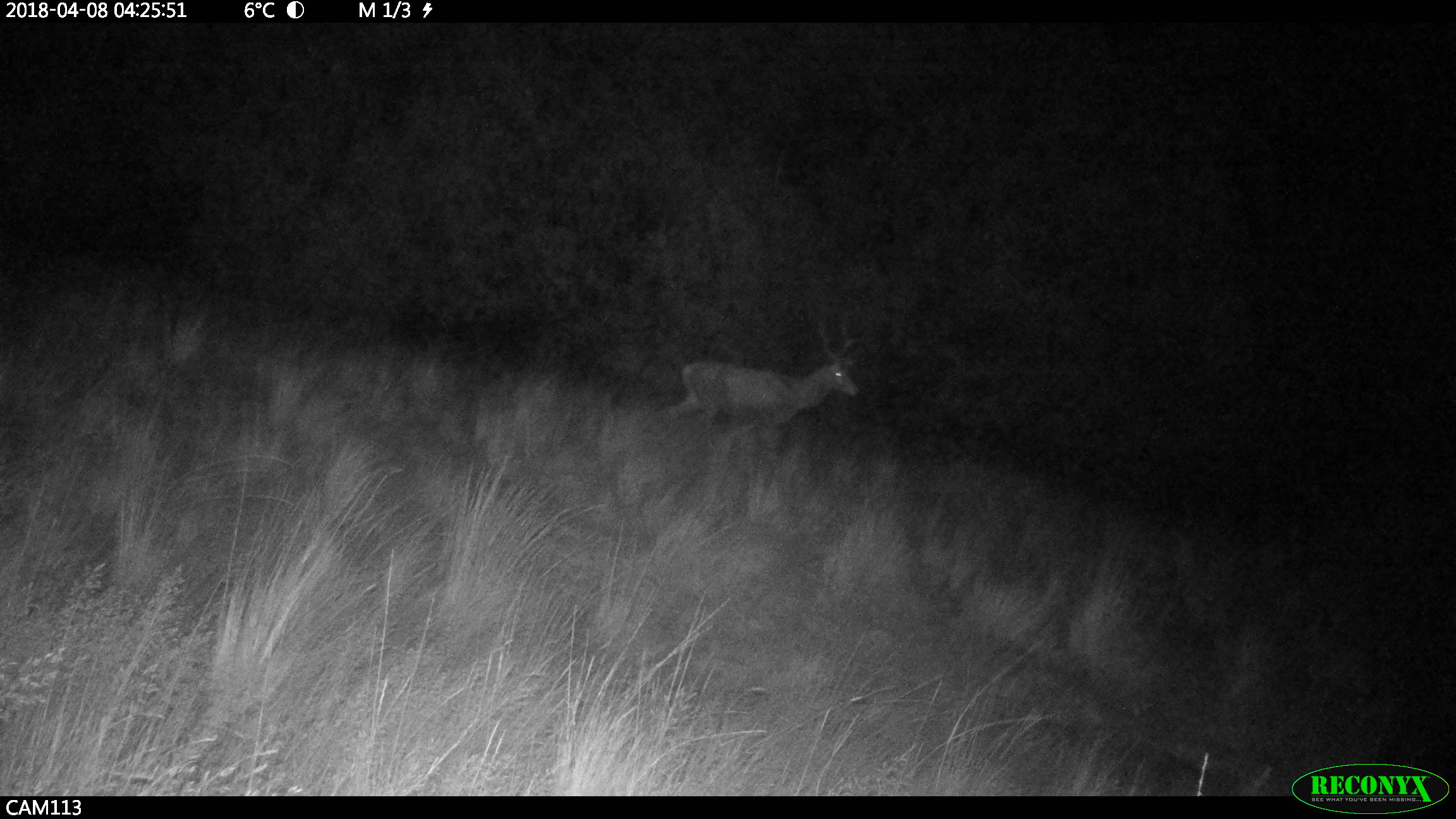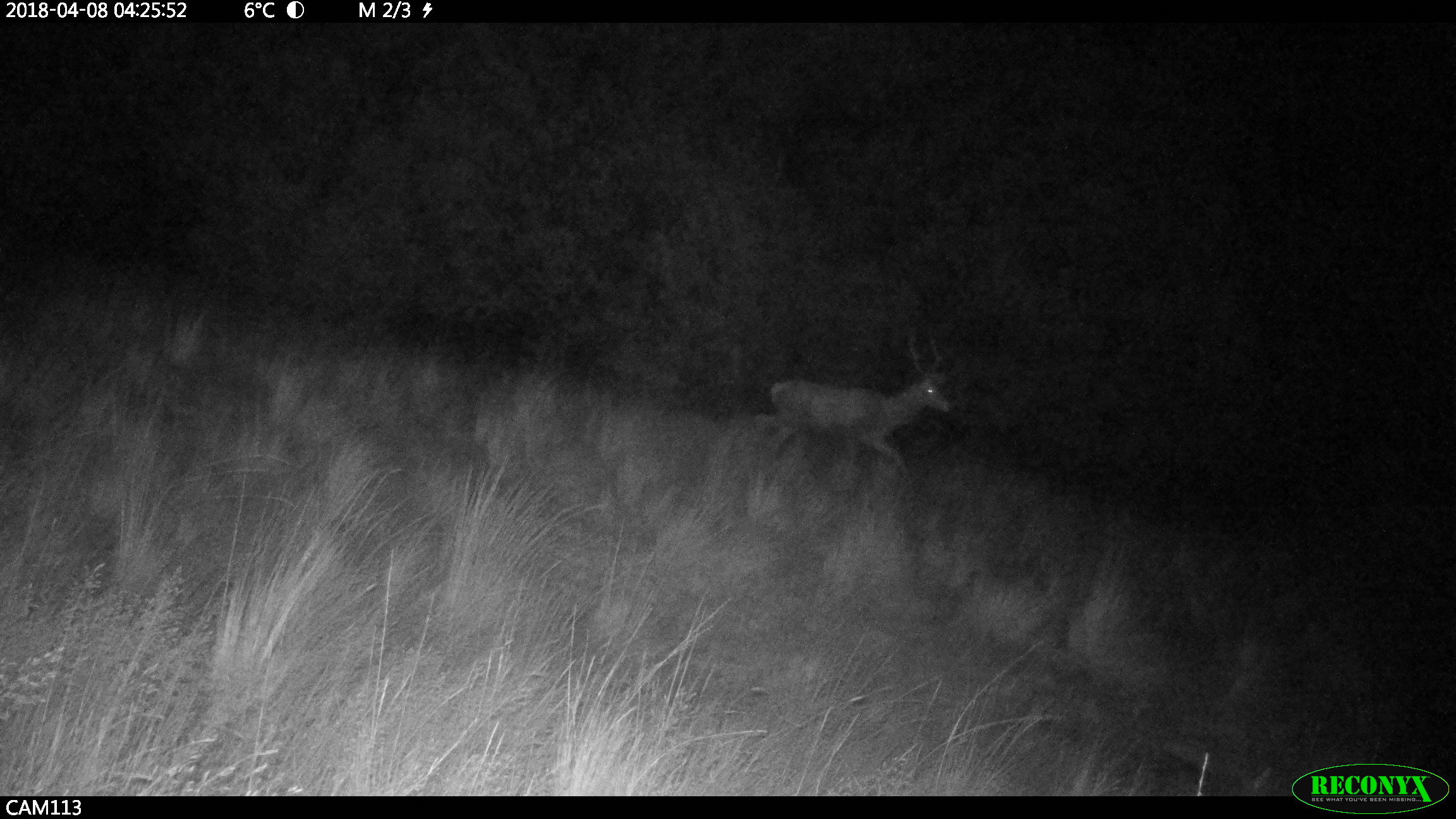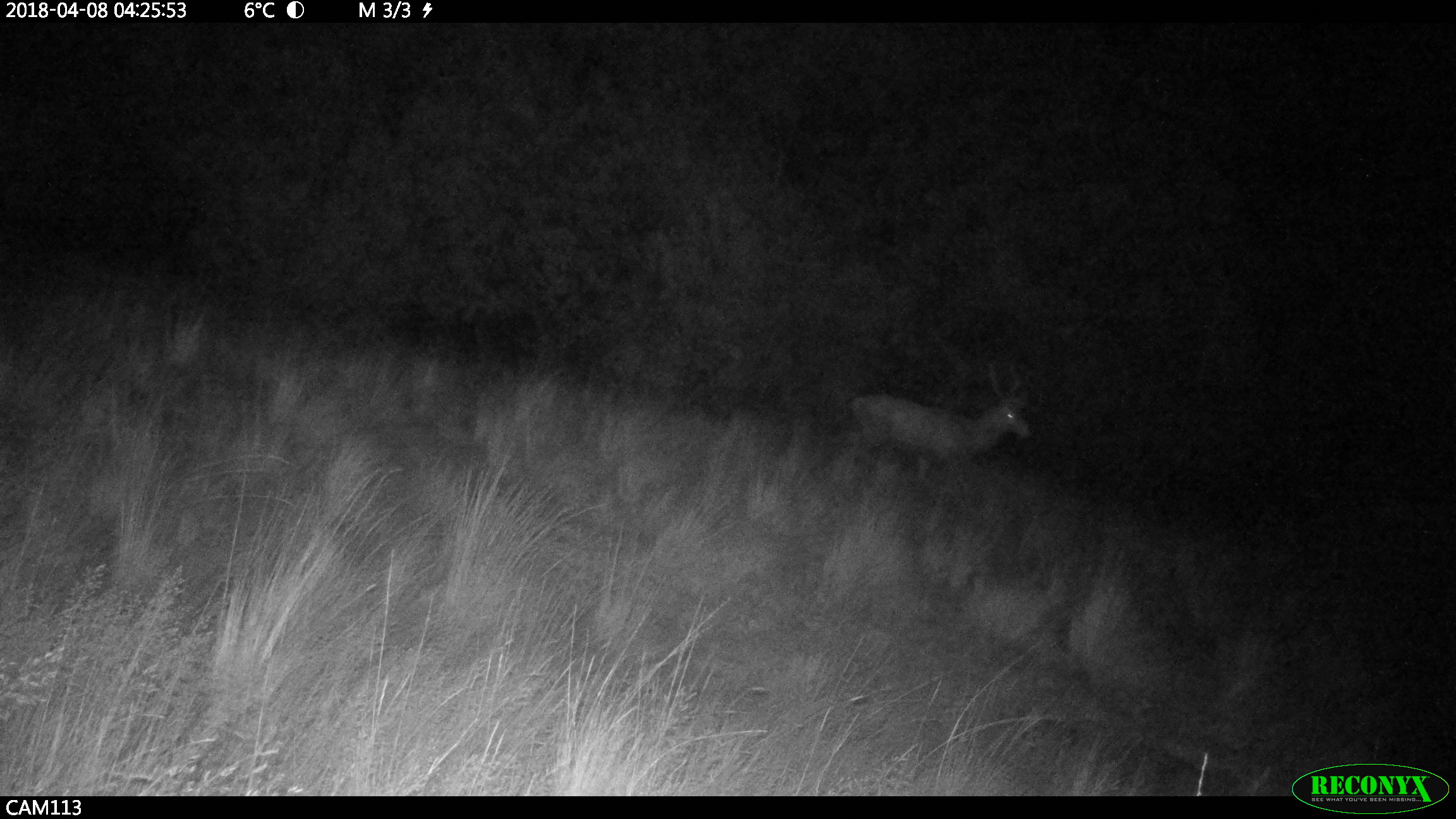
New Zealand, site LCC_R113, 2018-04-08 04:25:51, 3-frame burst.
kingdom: Animalia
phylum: Chordata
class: Mammalia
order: Artiodactyla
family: Cervidae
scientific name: Cervidae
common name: deer